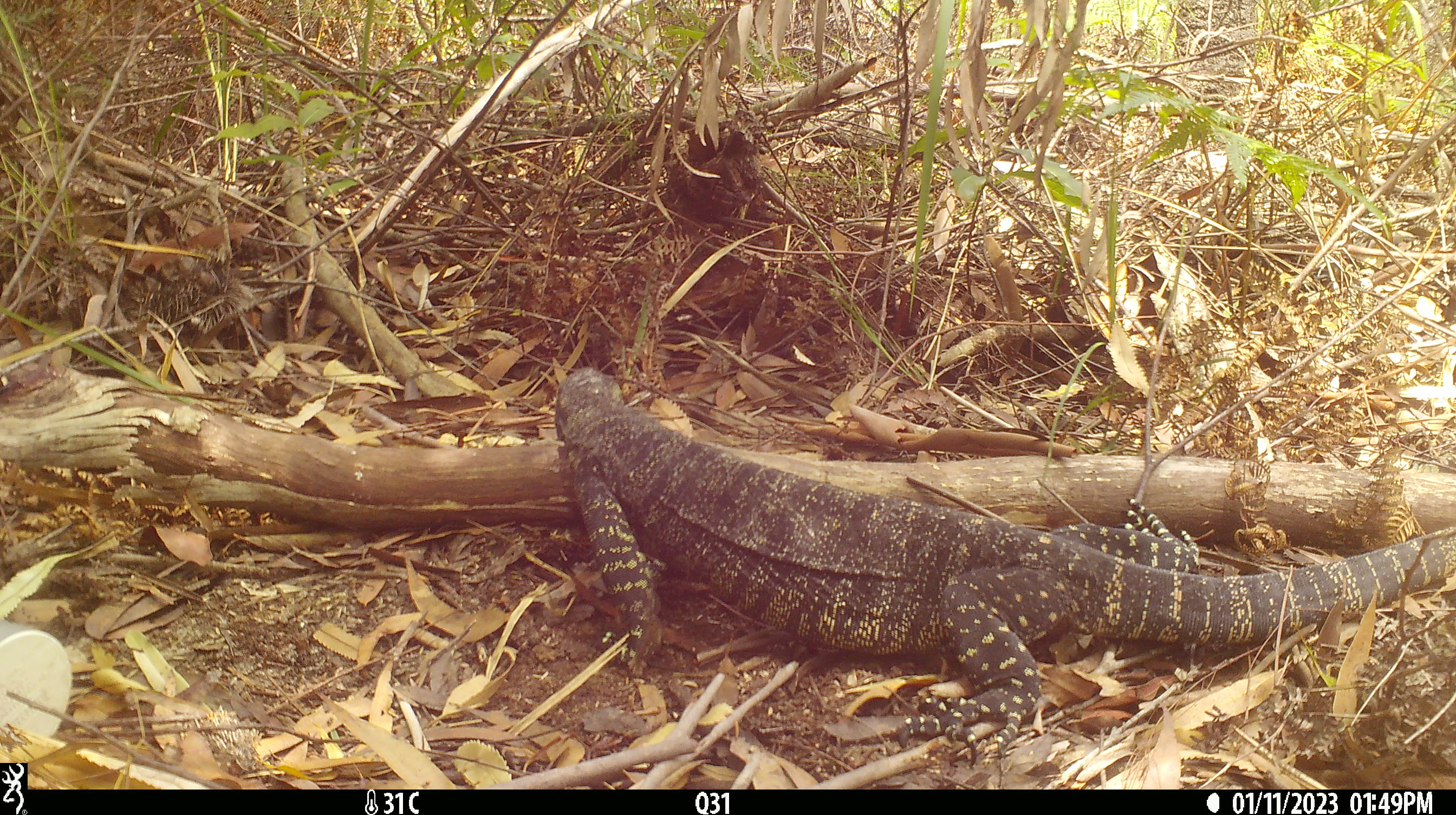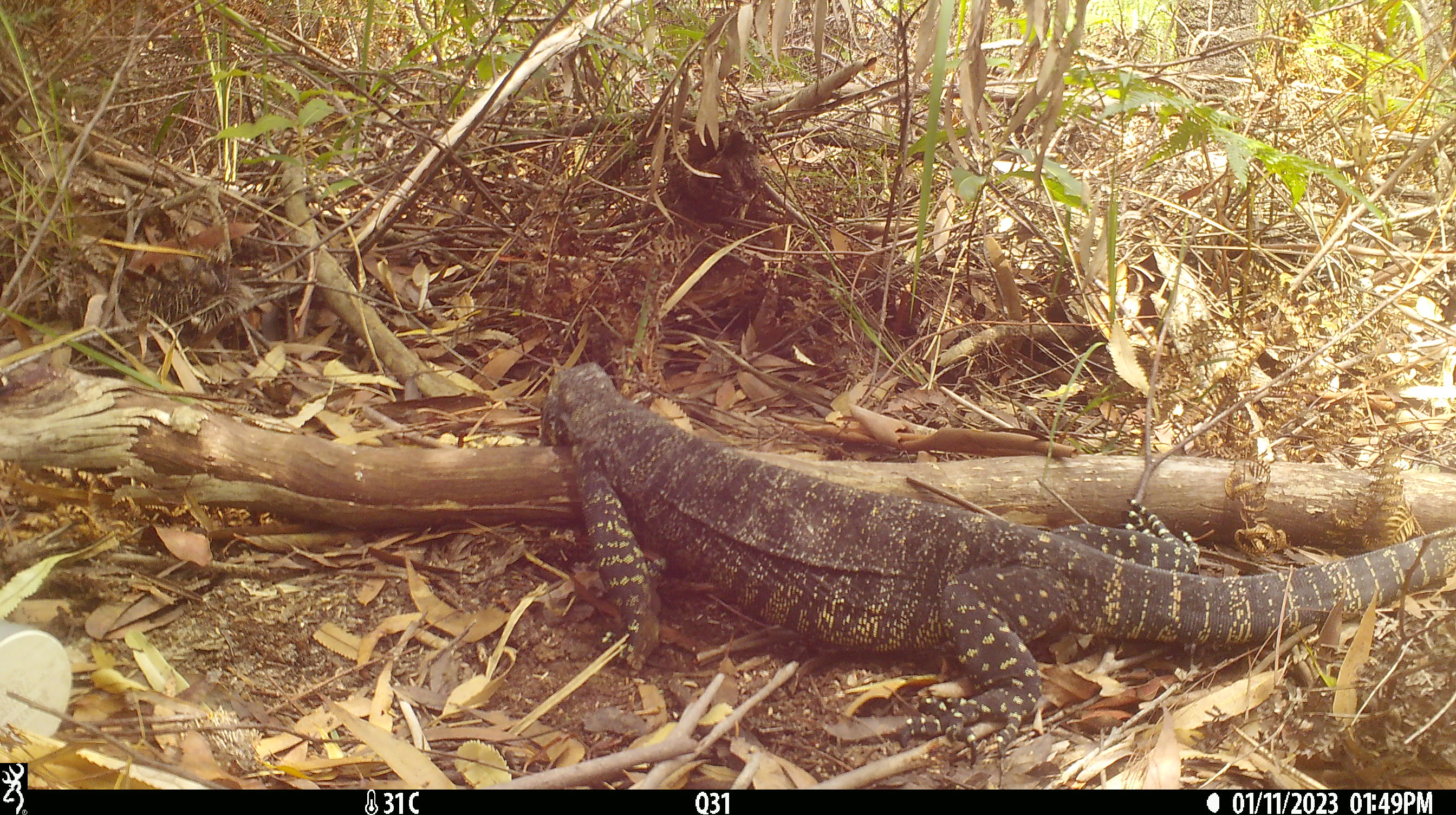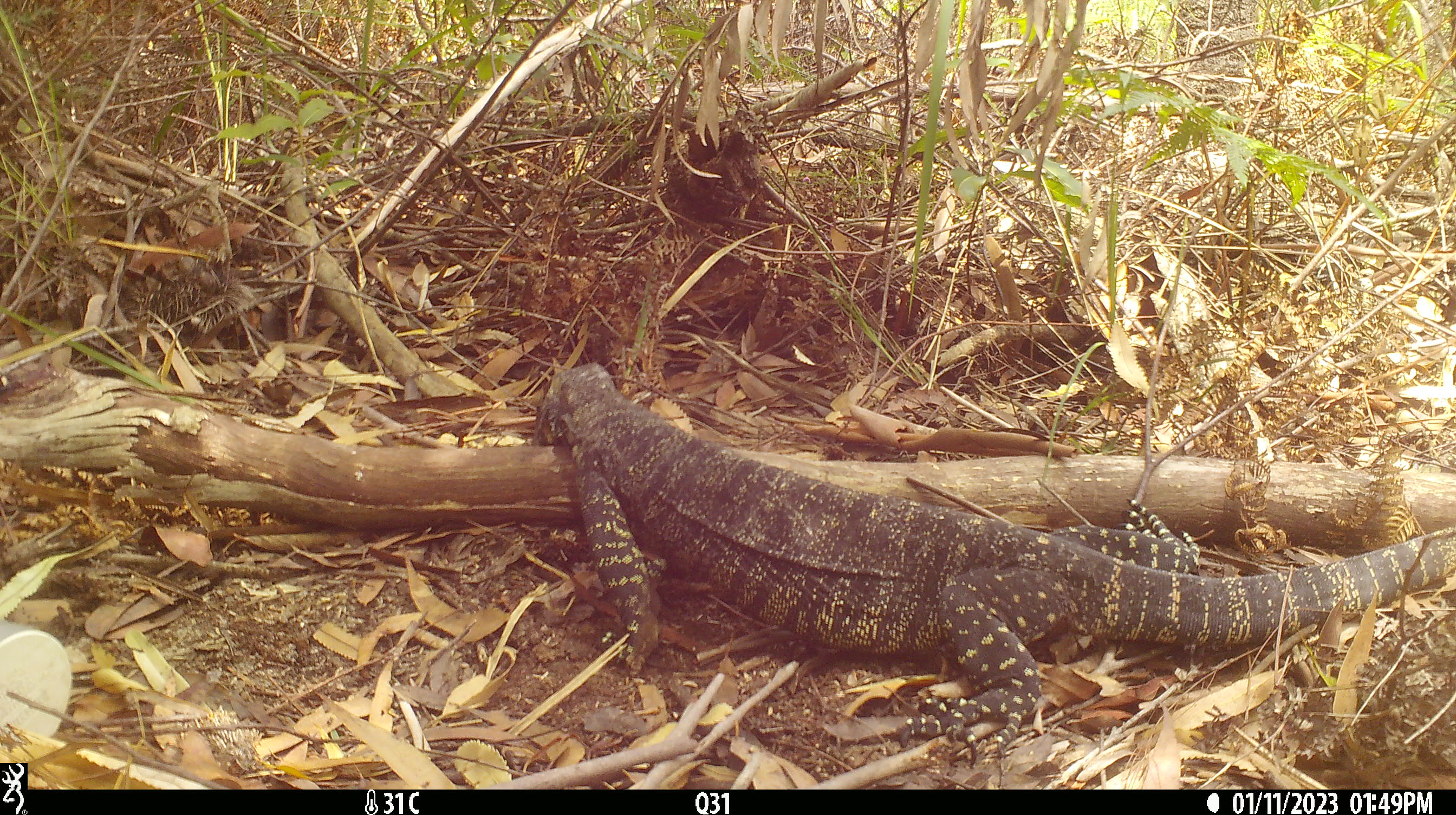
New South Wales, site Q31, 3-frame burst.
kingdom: Animalia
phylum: Chordata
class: Reptilia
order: Squamata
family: Varanidae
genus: Varanus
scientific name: Varanus varius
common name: lace monitor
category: goanna